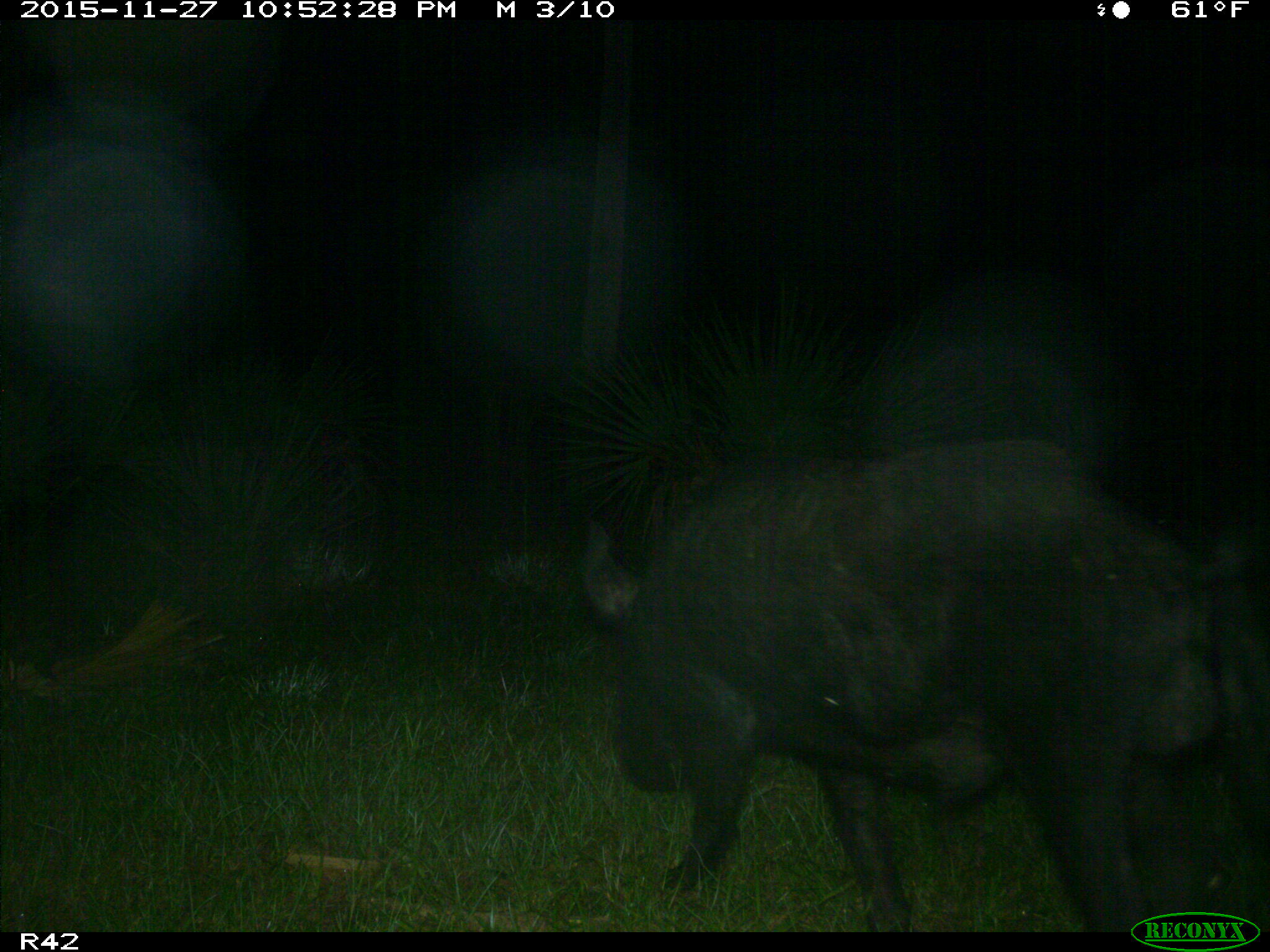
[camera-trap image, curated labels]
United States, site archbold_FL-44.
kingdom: Animalia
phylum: Chordata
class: Mammalia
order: Artiodactyla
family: Suidae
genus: Sus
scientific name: Sus scrofa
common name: wild boar